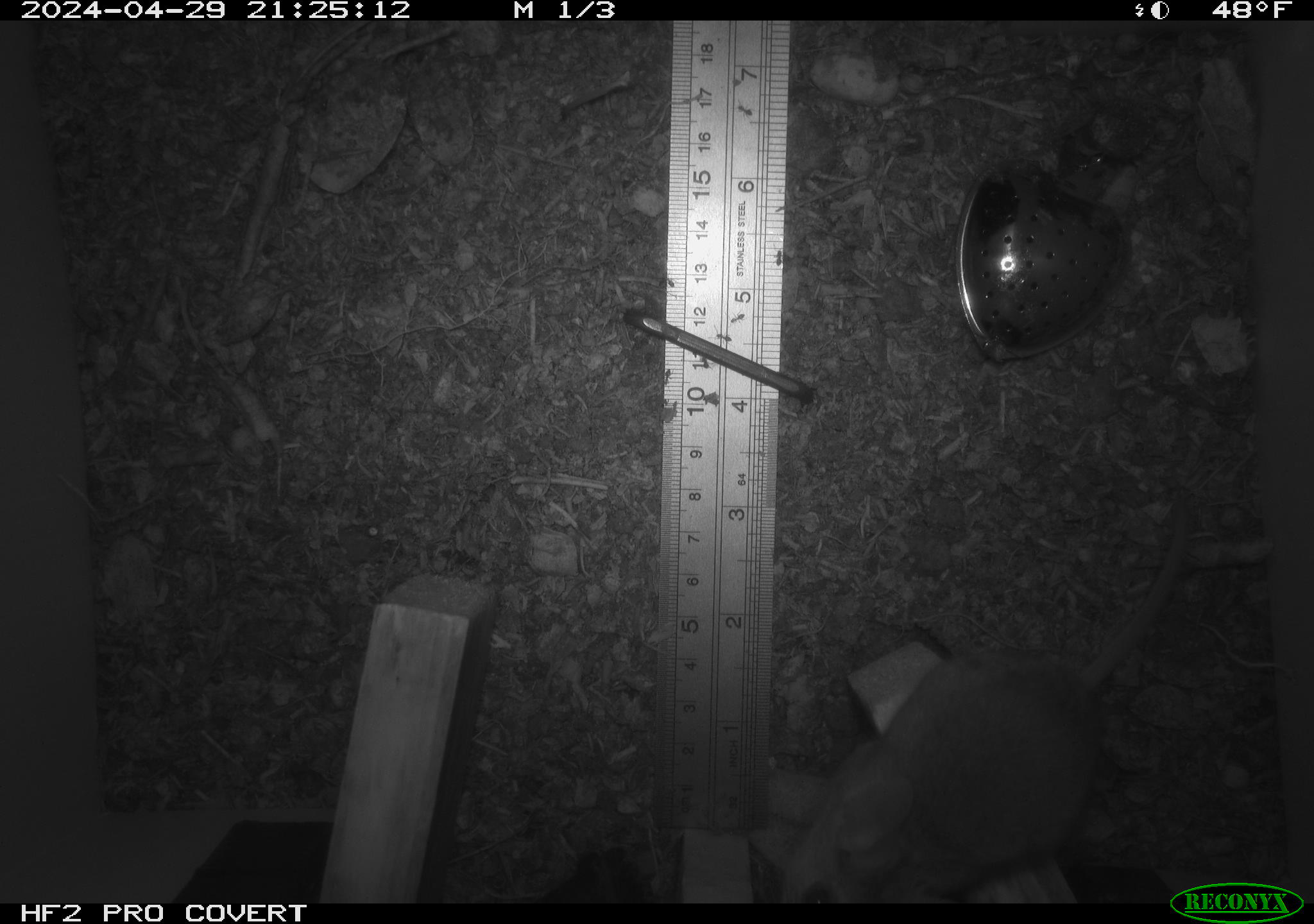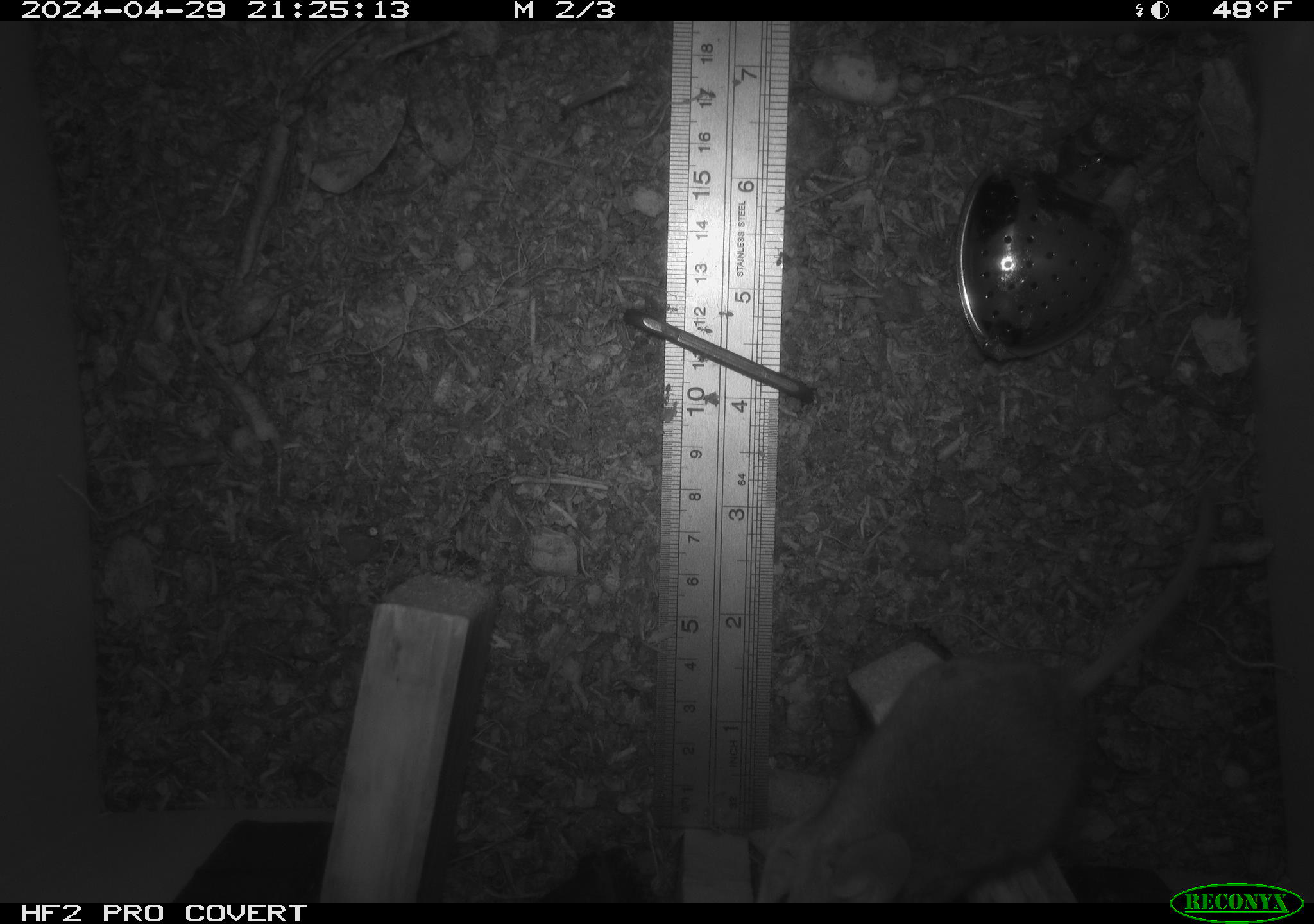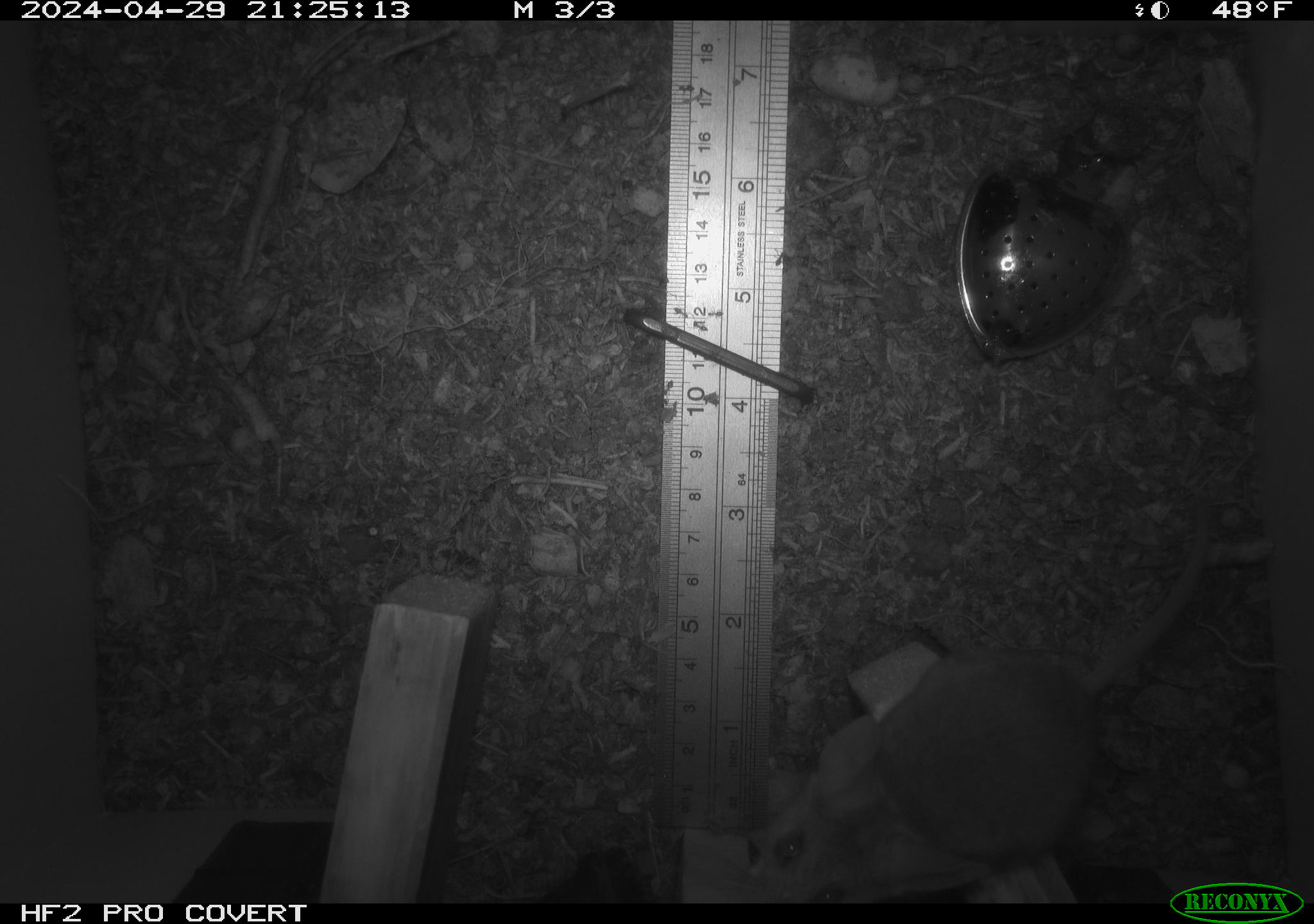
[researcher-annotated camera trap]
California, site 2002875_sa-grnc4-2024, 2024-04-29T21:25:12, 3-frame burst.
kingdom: Animalia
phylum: Chordata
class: Mammalia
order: Rodentia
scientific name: Rodentia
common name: rodent